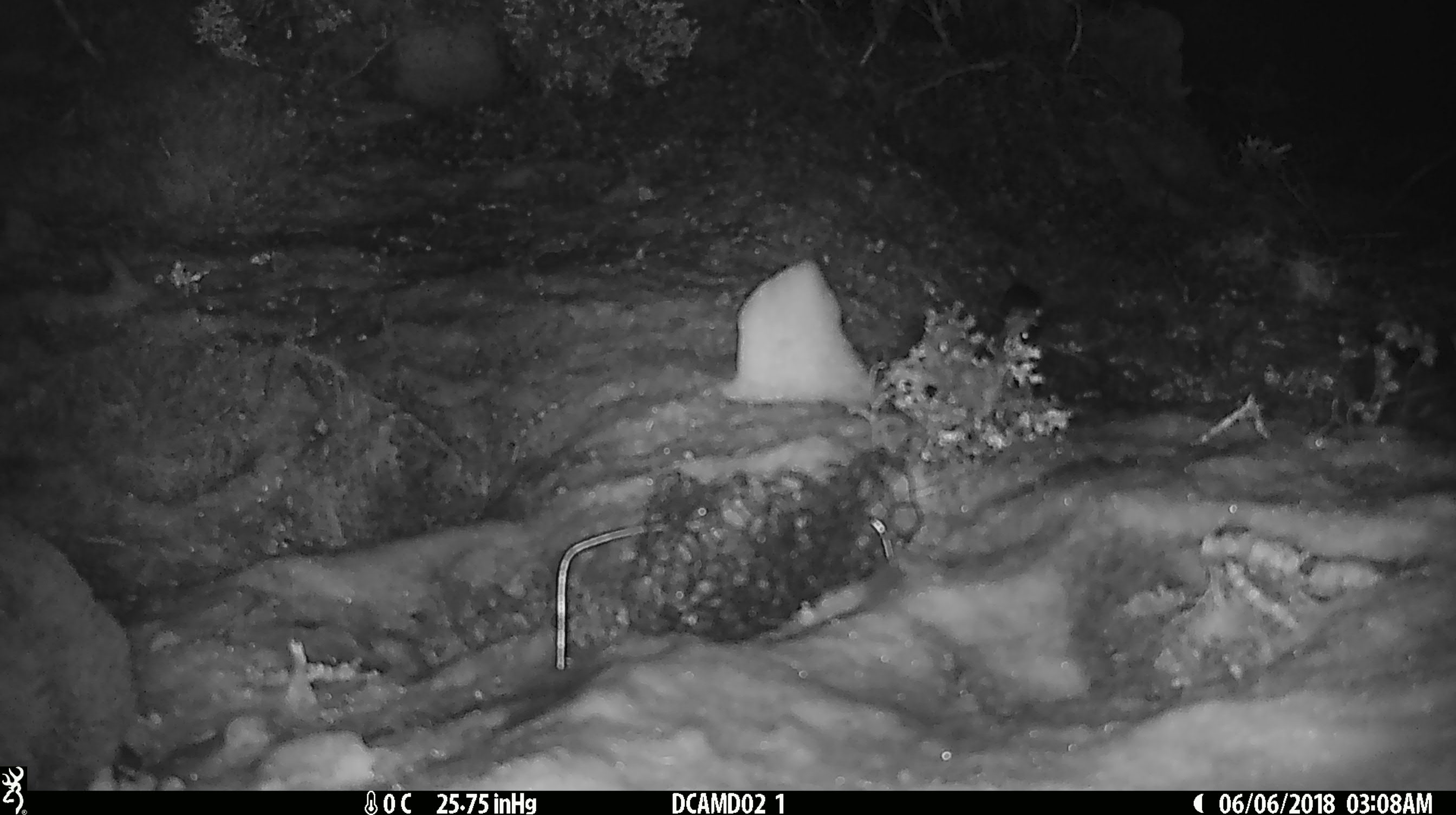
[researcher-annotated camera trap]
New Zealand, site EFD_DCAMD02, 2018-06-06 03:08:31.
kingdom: Animalia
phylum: Chordata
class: Mammalia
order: Rodentia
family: Muridae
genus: Mus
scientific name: Mus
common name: mouse